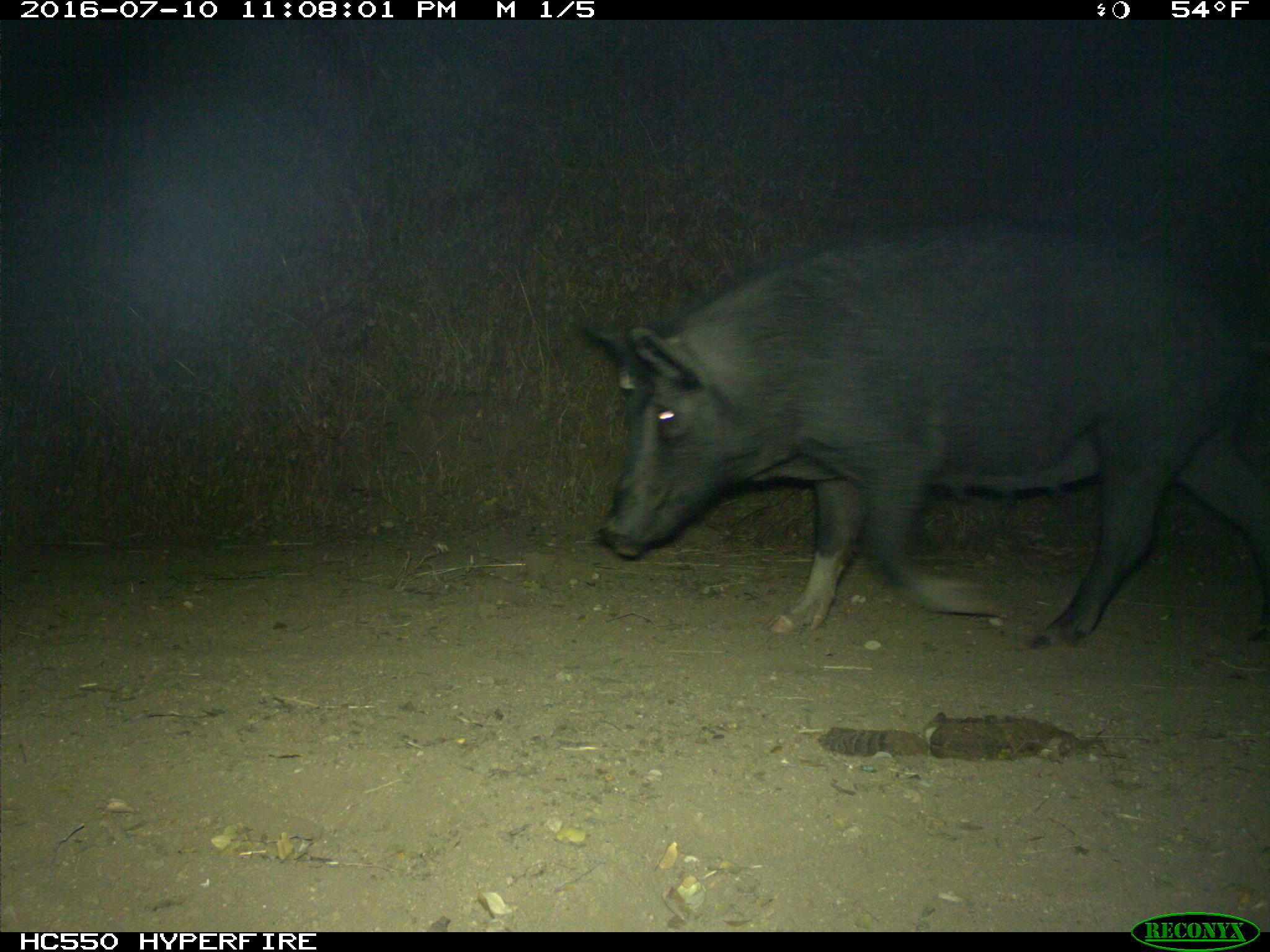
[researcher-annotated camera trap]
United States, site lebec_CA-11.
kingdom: Animalia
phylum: Chordata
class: Mammalia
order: Artiodactyla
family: Suidae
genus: Sus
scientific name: Sus scrofa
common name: wild boar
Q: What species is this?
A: Sus scrofa (wild boar).